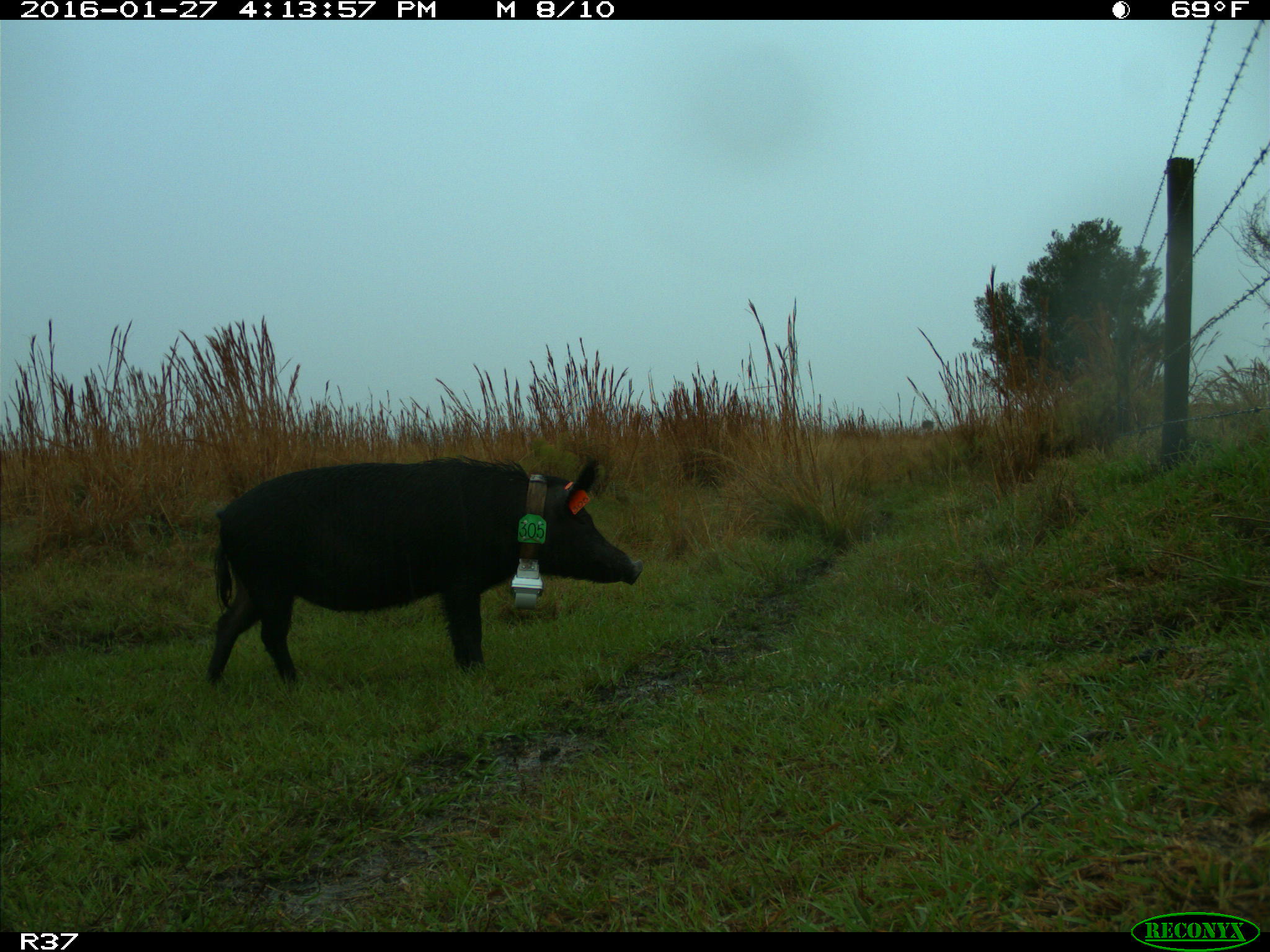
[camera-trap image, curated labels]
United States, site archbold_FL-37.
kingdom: Animalia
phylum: Chordata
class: Mammalia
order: Artiodactyla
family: Suidae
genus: Sus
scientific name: Sus scrofa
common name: wild boar